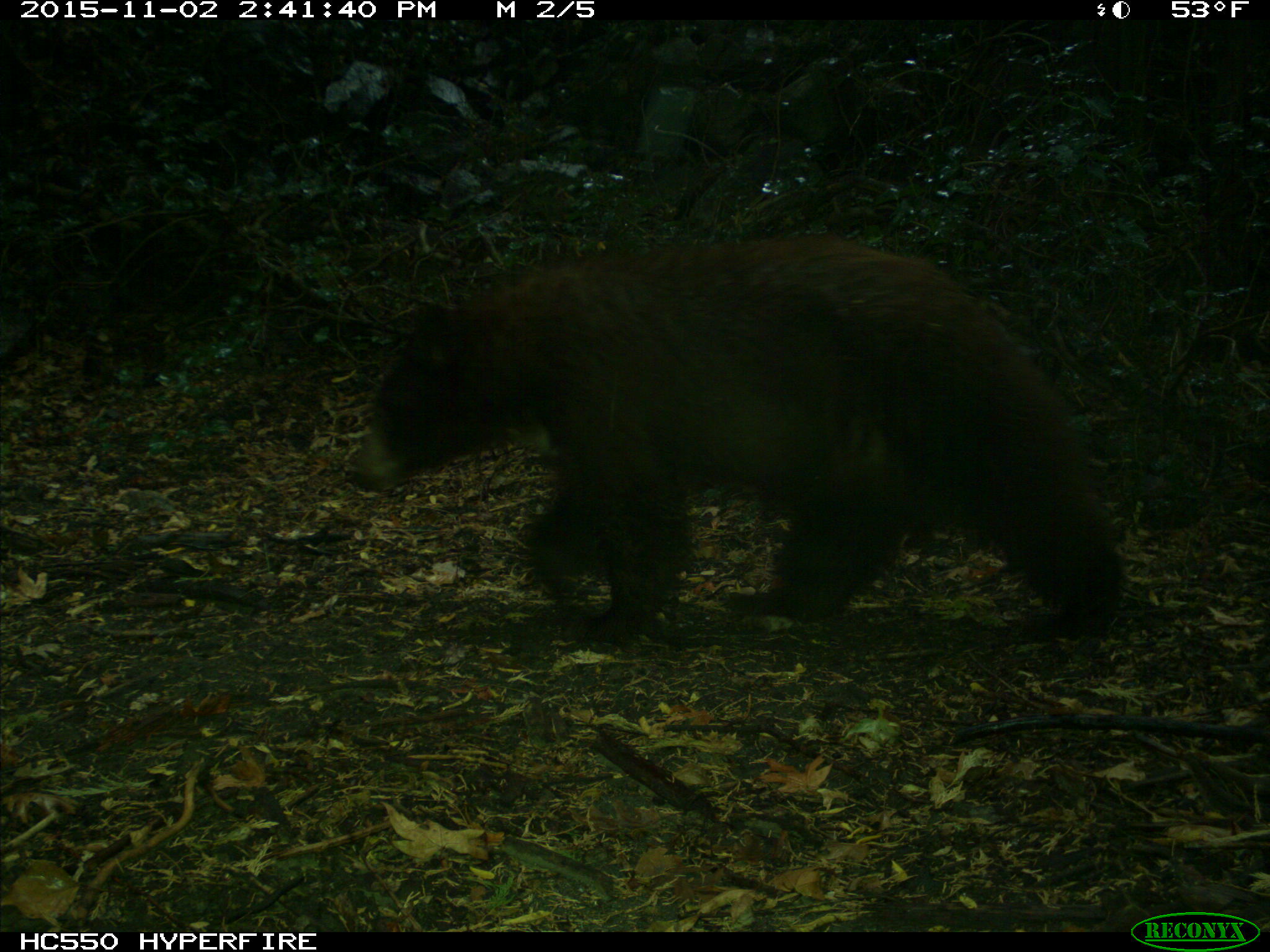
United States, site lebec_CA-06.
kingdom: Animalia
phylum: Chordata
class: Mammalia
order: Carnivora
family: Ursidae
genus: Ursus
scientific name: Ursus americanus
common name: american black bear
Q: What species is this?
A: Ursus americanus (american black bear).